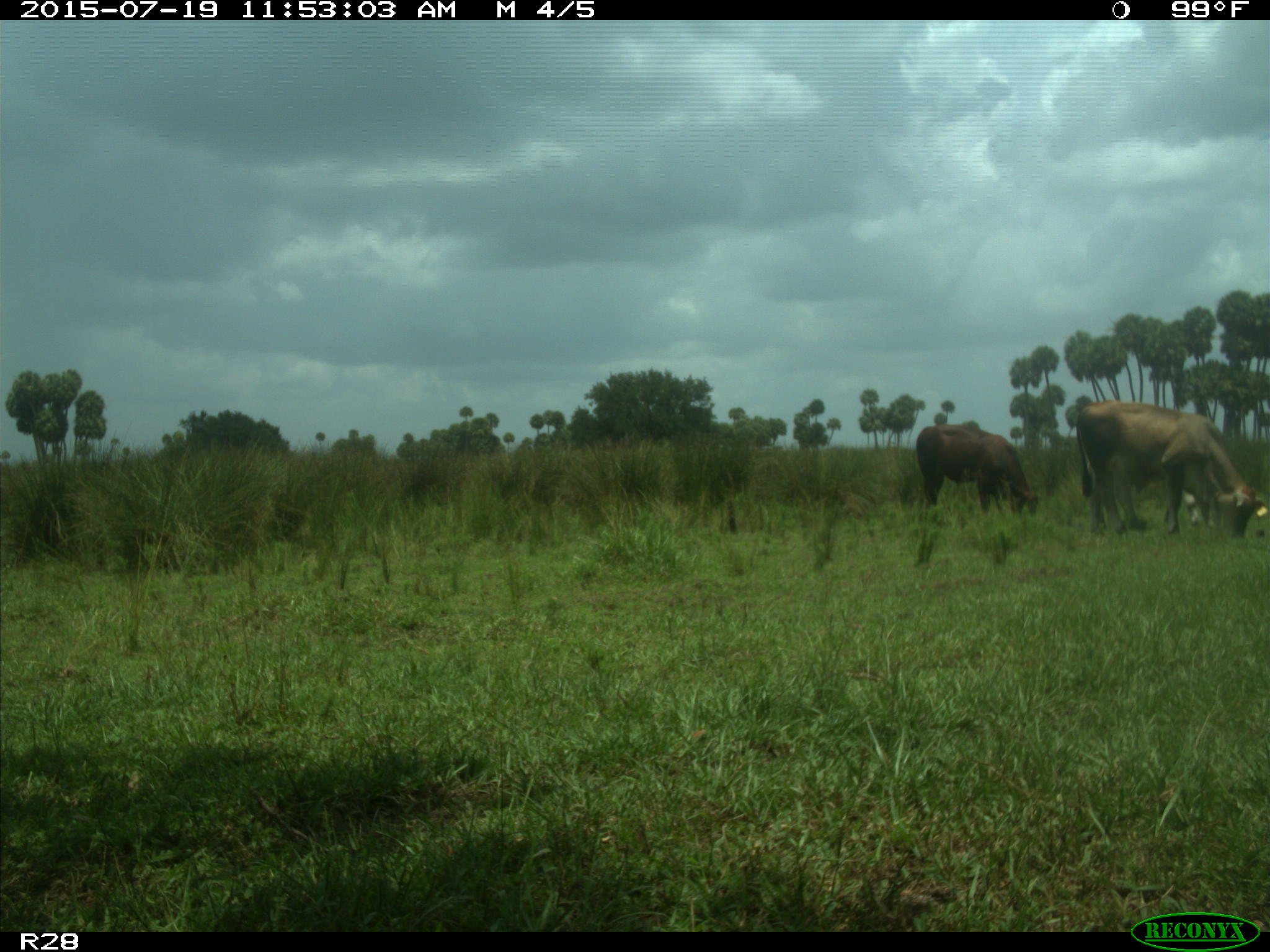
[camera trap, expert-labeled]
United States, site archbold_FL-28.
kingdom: Animalia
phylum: Chordata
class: Mammalia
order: Artiodactyla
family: Bovidae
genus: Bos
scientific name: Bos taurus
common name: domestic cow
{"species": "Bos taurus (domestic cow)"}